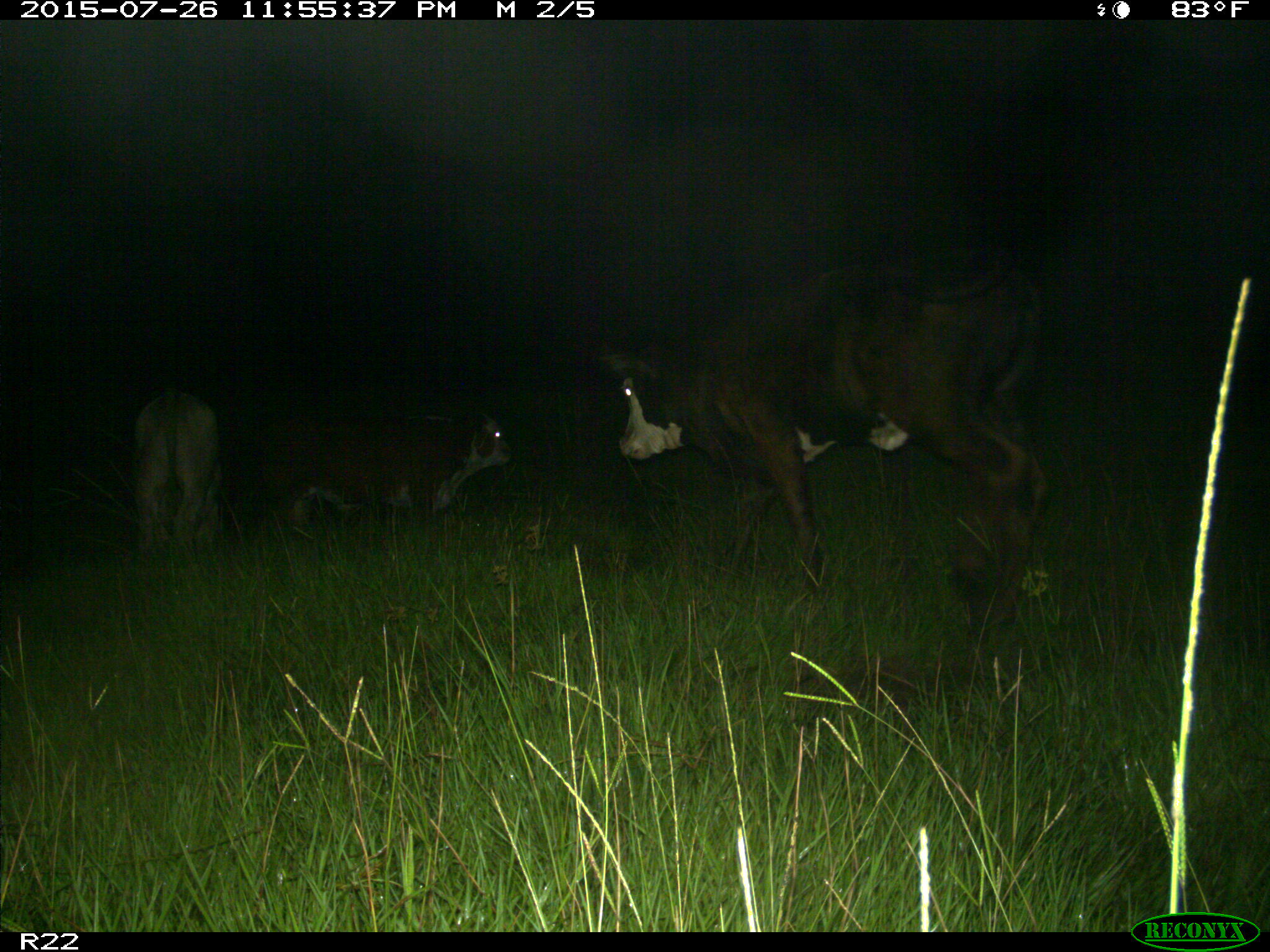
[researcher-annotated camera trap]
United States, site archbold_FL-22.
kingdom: Animalia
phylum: Chordata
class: Mammalia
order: Artiodactyla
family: Bovidae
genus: Bos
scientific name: Bos taurus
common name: domestic cow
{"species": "Bos taurus (domestic cow)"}